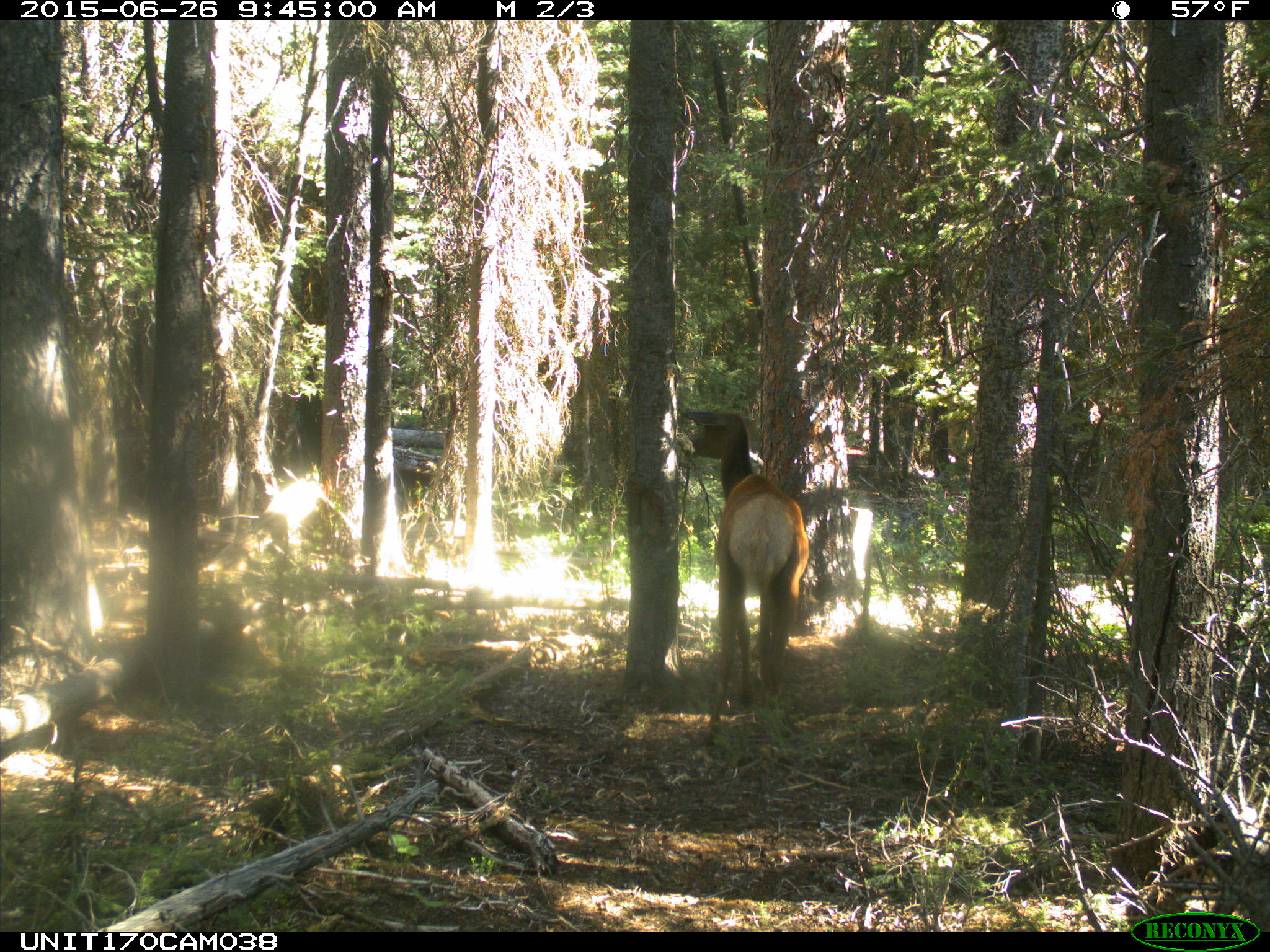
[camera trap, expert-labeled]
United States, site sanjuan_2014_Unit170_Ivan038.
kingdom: Animalia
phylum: Chordata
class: Mammalia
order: Artiodactyla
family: Cervidae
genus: Cervus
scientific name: Cervus elaphus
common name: red deer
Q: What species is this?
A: Cervus elaphus (red deer).